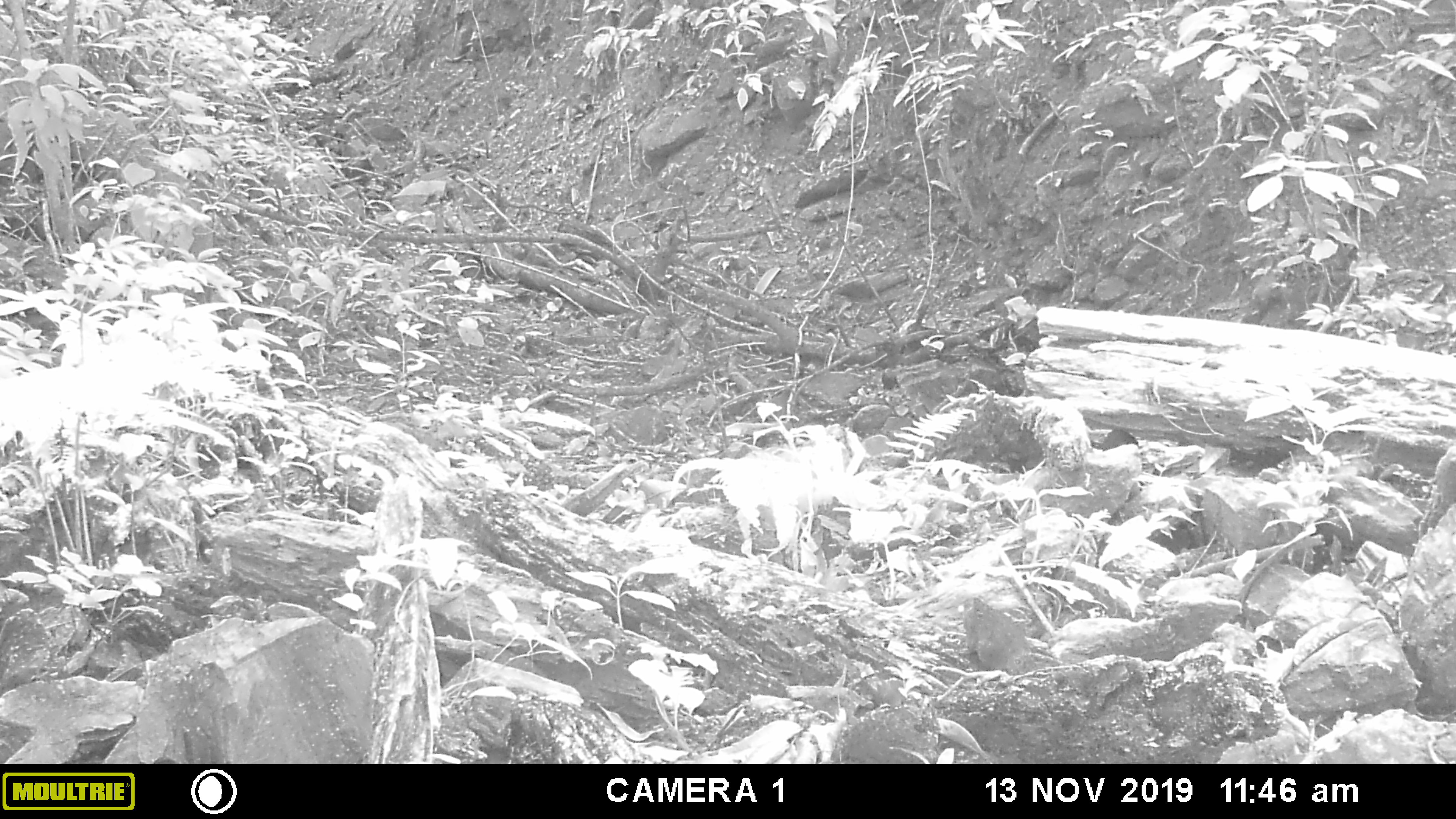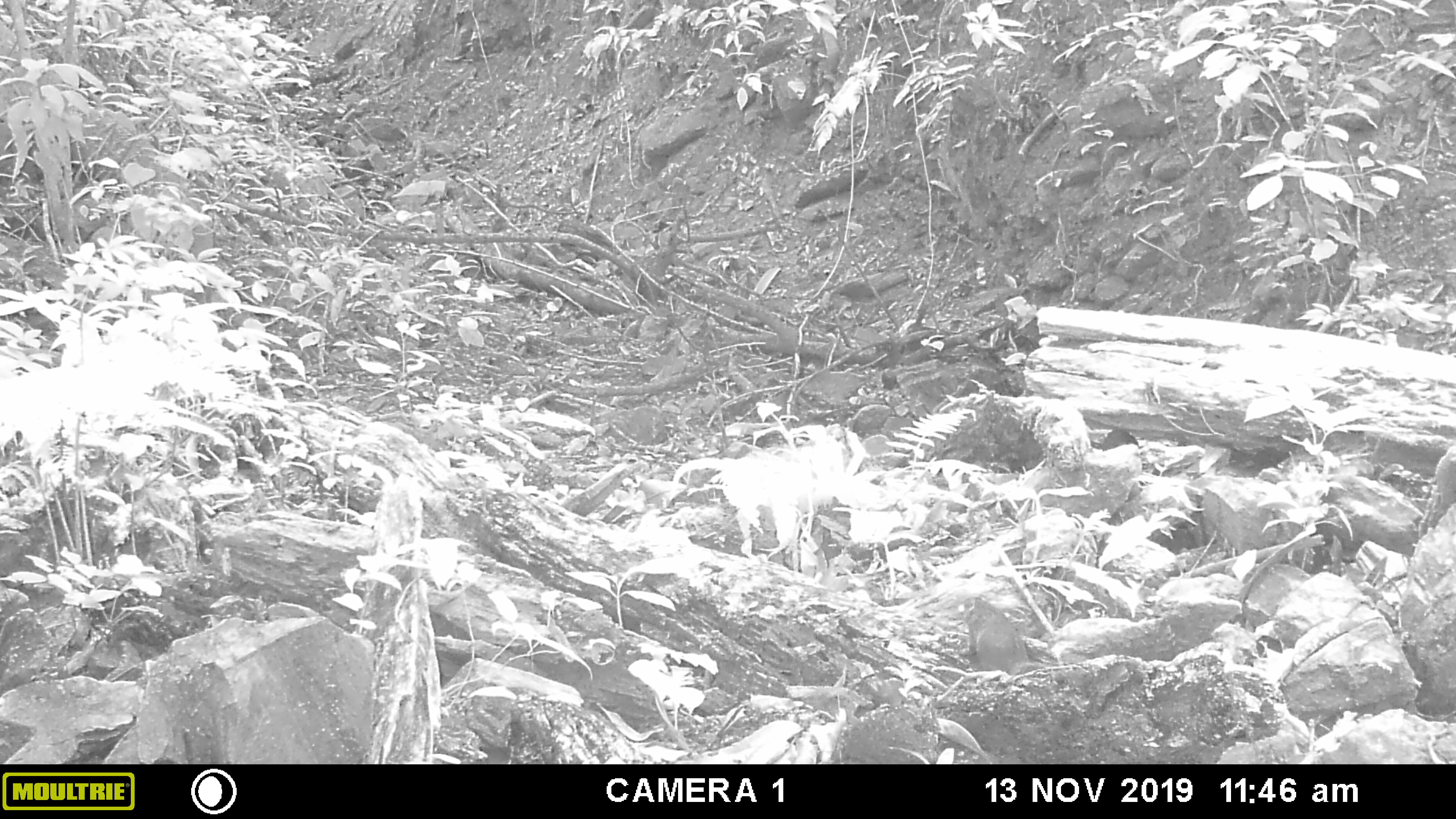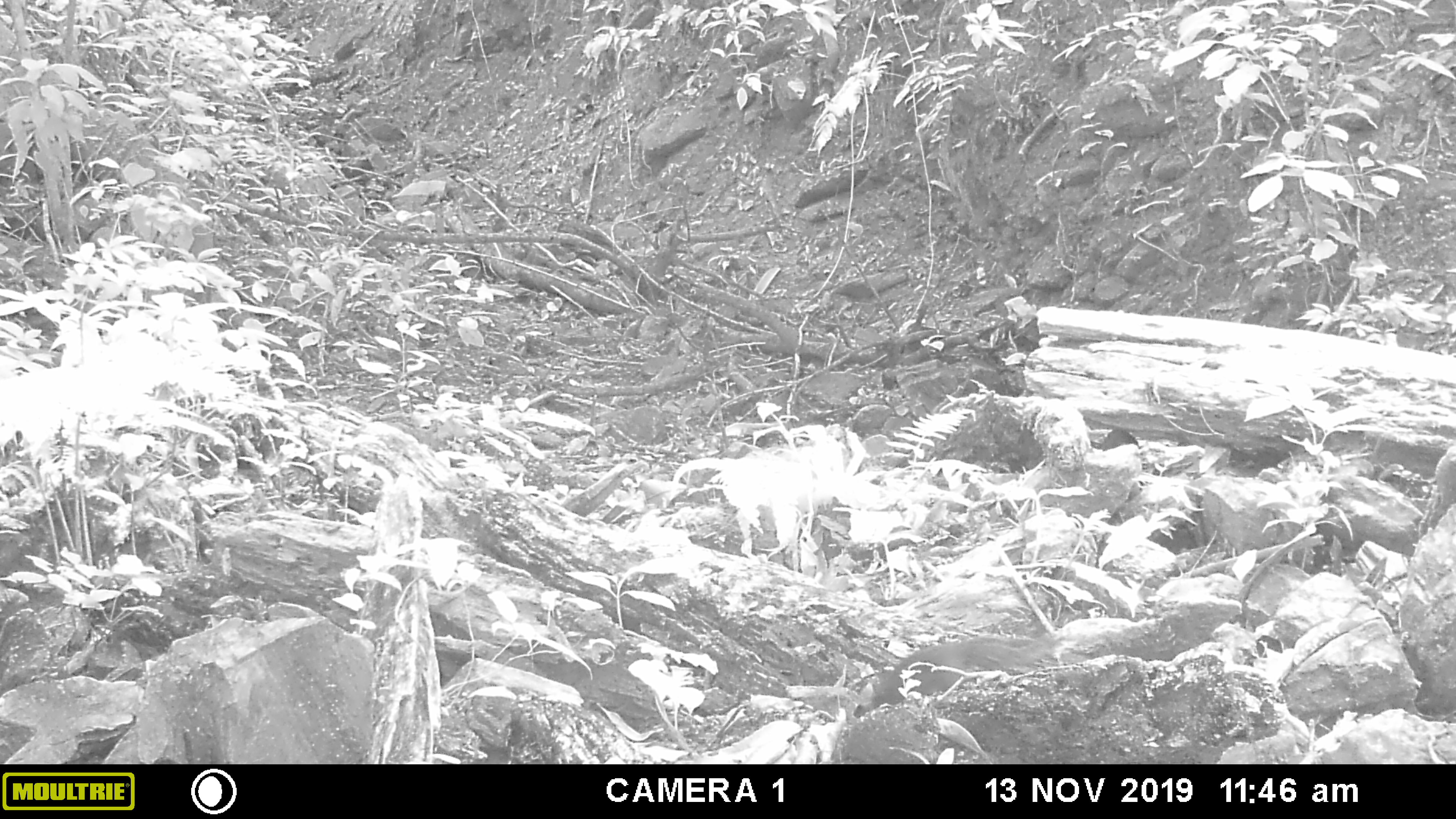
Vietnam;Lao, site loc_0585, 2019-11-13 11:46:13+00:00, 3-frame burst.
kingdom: Animalia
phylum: Chordata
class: Mammalia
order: Rodentia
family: Sciuridae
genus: Dremomys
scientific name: Dremomys rufigenis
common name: red-cheeked squirrel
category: red cheeked squirrel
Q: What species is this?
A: Red cheeked squirrel (red-cheeked squirrel) (Dremomys rufigenis).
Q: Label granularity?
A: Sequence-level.